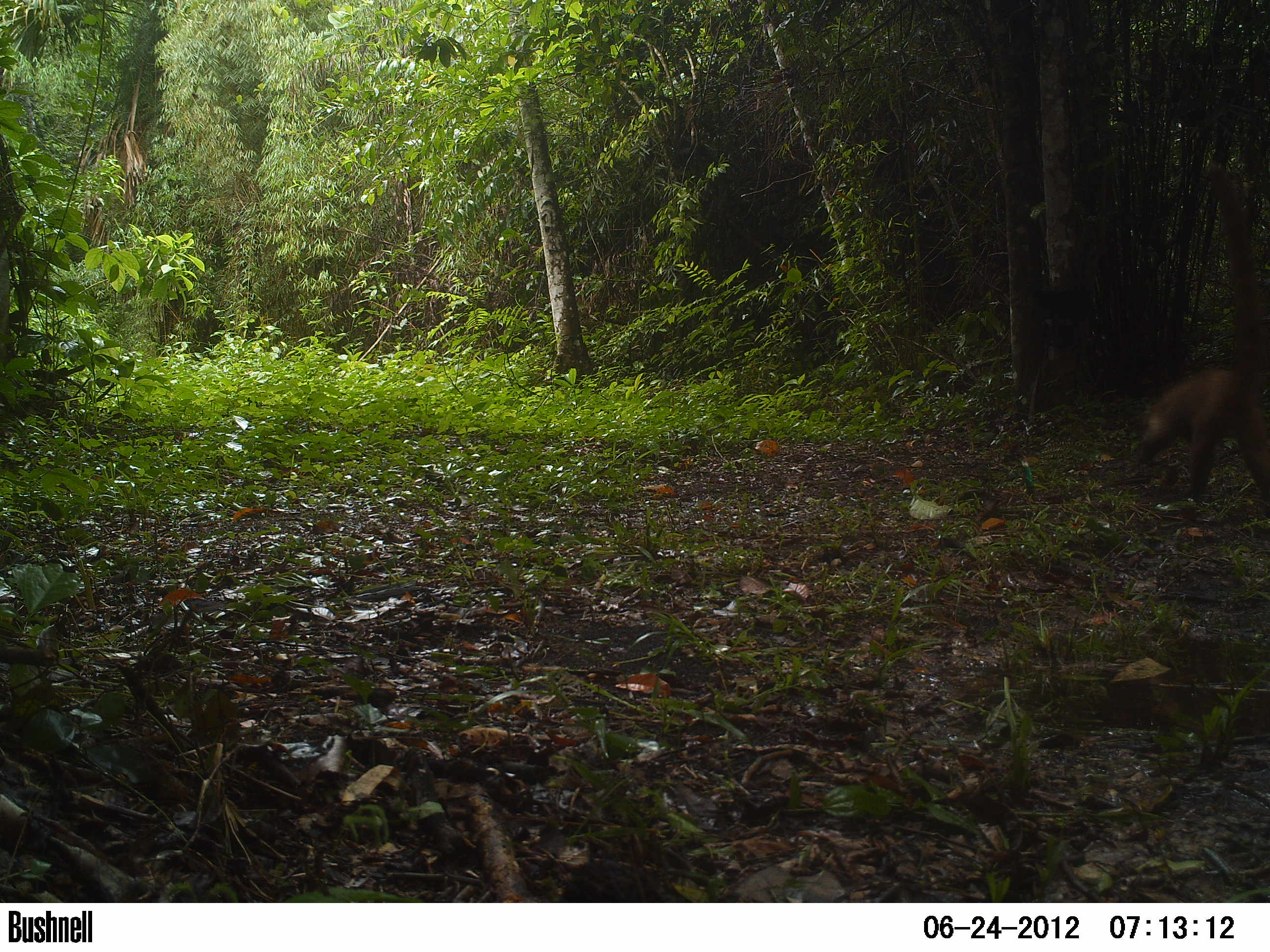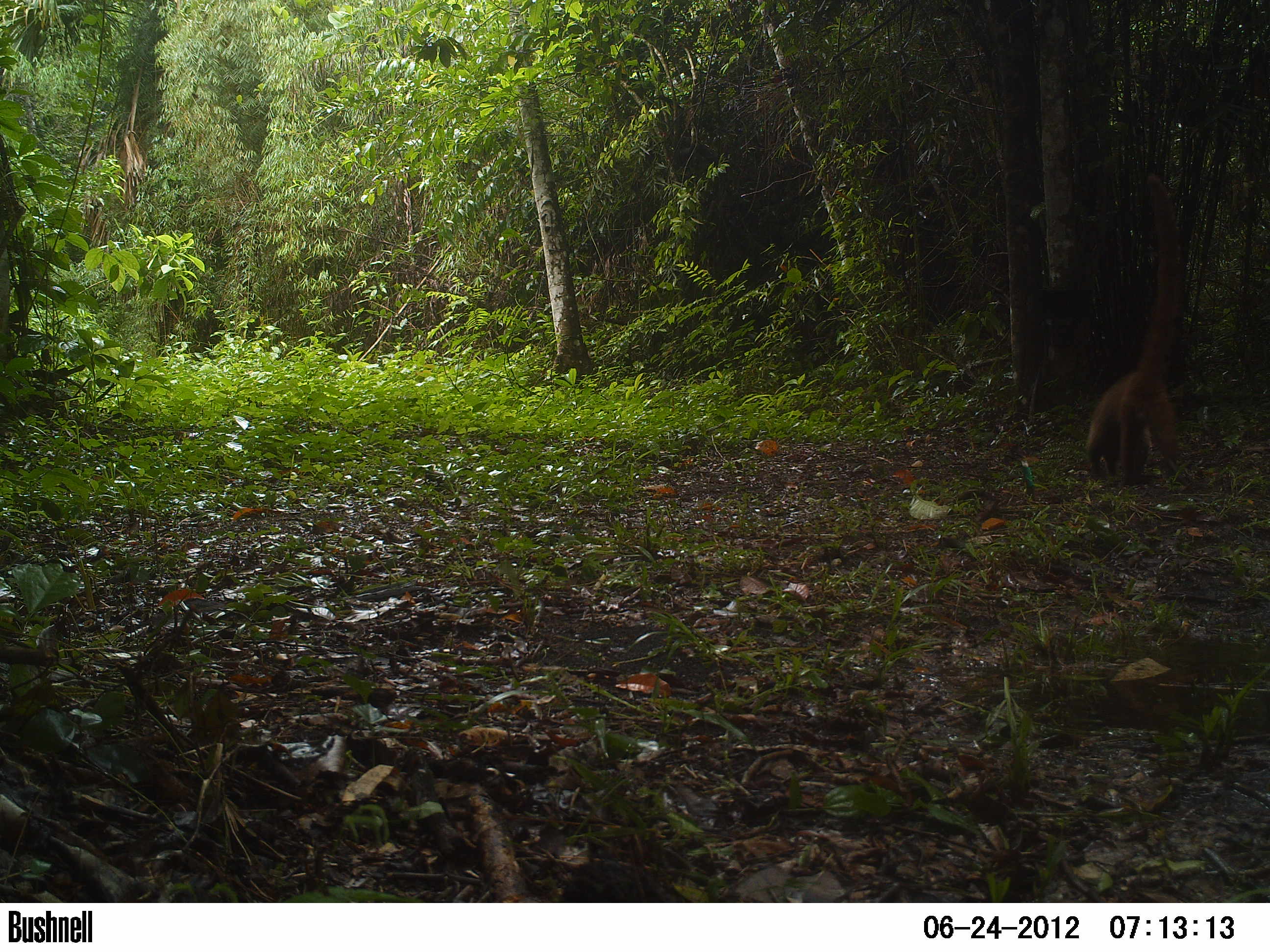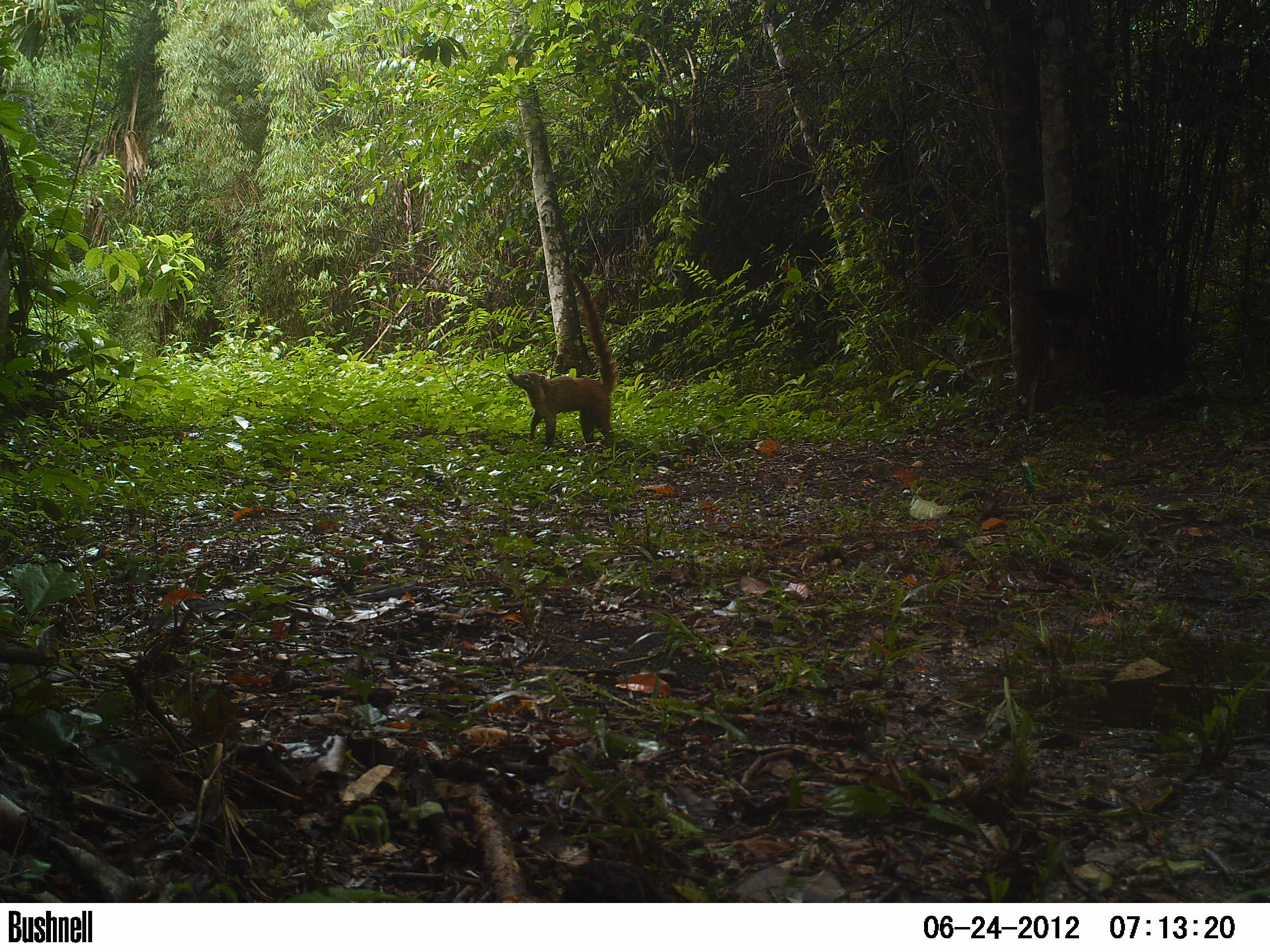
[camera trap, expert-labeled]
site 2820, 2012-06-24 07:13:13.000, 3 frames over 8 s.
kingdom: Animalia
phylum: Chordata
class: Mammalia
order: Carnivora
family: Procyonidae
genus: Nasua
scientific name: Nasua narica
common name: white-nosed coati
Nasua narica (white-nosed coati), count 1, age adult.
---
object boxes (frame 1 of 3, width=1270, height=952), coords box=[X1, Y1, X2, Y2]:
nasua narica: box=[1132, 157, 1268, 510]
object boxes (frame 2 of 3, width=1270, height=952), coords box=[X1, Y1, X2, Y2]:
nasua narica: box=[1084, 173, 1182, 490]